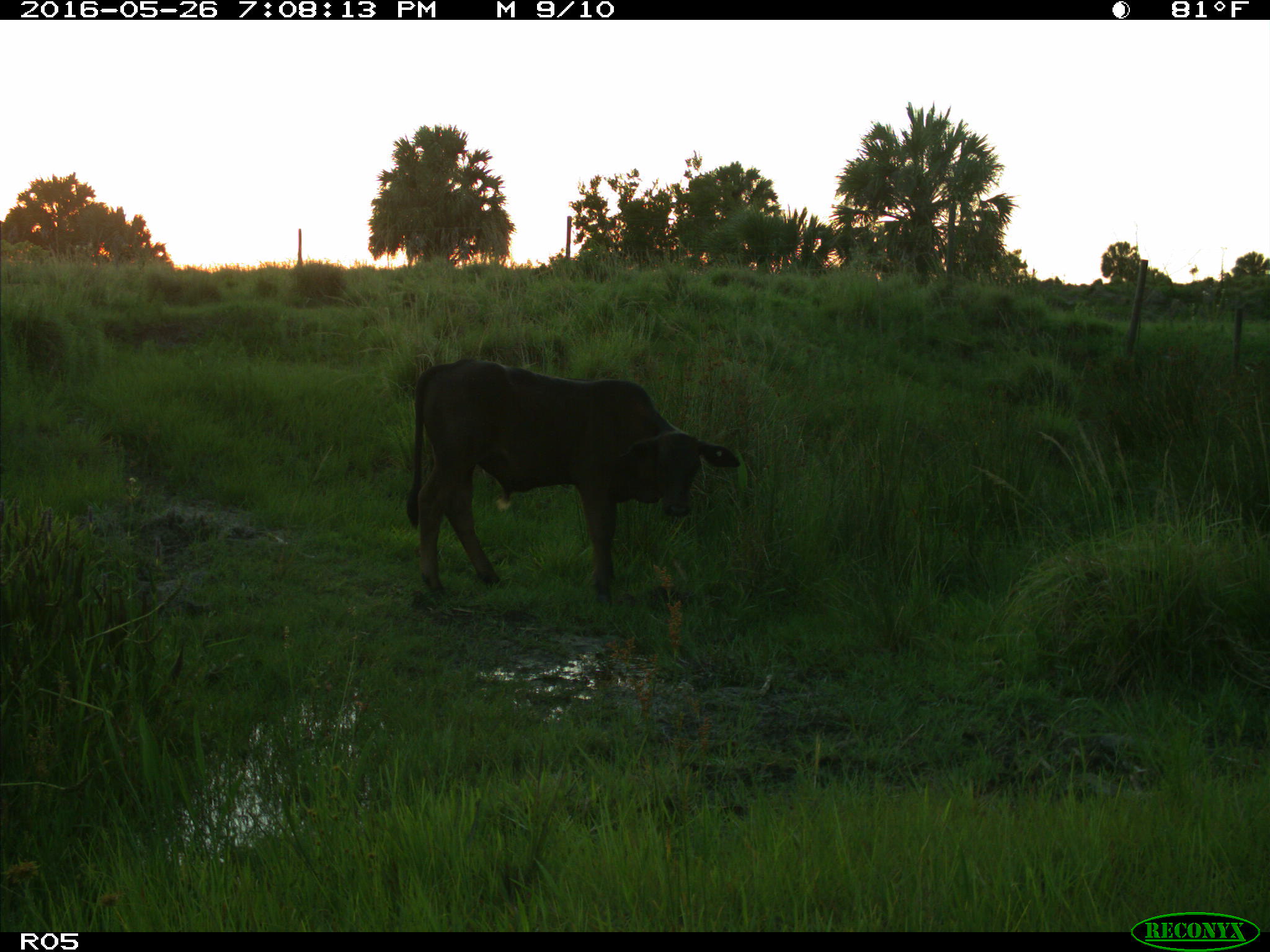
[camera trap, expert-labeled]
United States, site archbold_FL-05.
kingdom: Animalia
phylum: Chordata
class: Mammalia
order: Artiodactyla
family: Bovidae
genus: Bos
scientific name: Bos taurus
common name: domestic cow